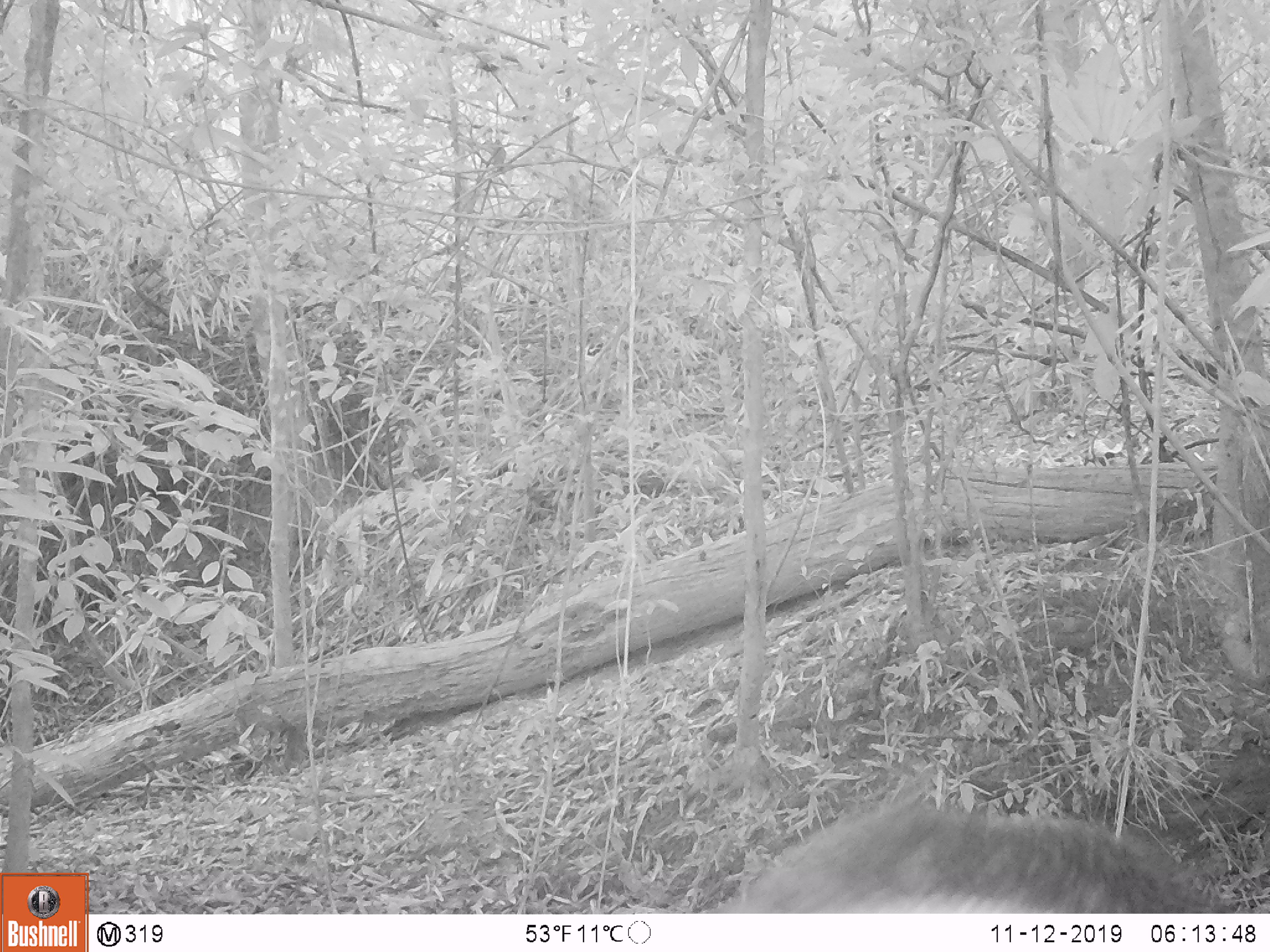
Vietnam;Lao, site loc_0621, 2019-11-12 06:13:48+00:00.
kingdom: Animalia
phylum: Chordata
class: Mammalia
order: Artiodactyla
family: Suidae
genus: Sus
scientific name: Sus scrofa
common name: eurasian wild pig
Eurasian wild pig (Sus scrofa). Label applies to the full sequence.